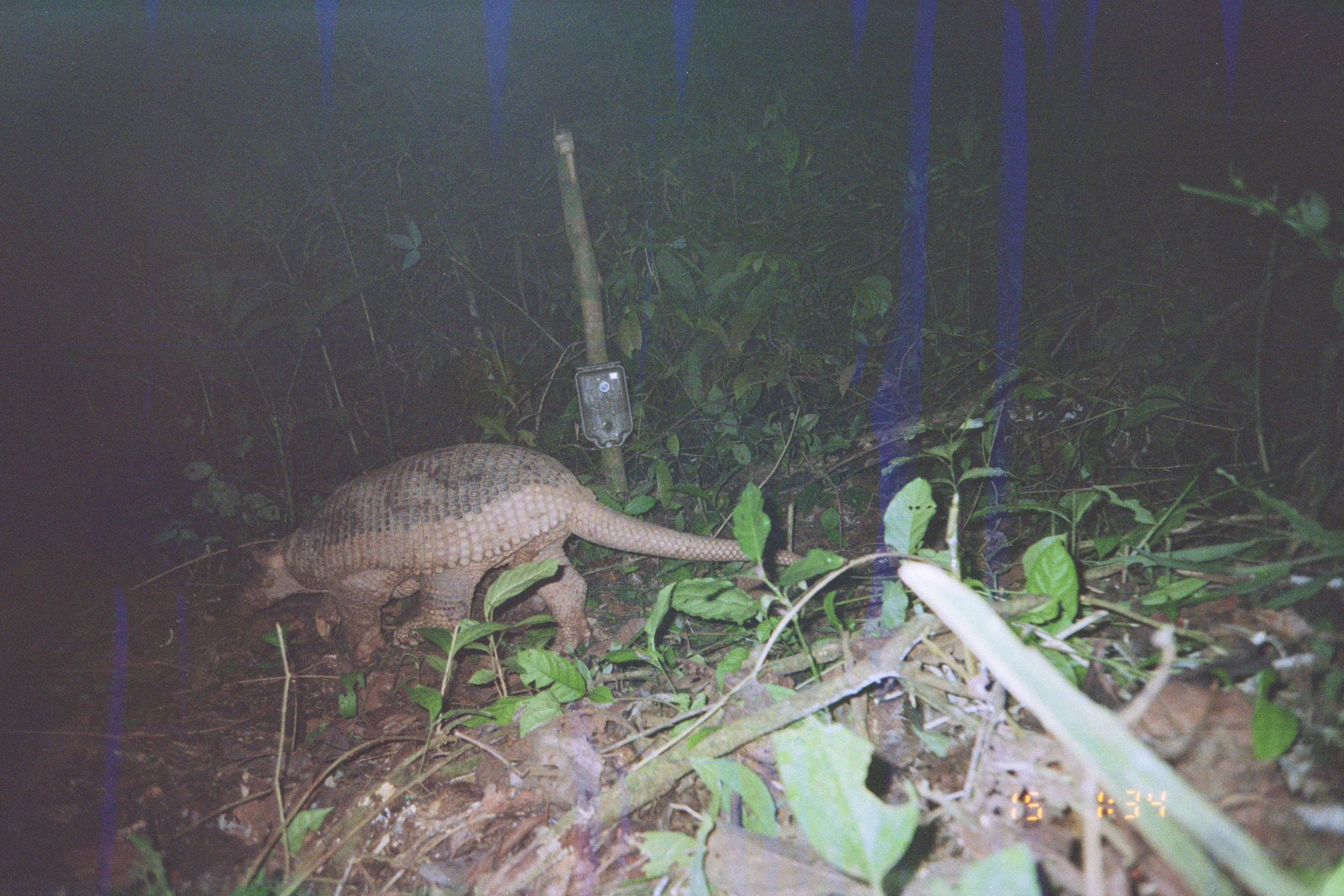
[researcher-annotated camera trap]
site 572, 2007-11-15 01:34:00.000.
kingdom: Animalia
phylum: Chordata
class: Mammalia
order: Cingulata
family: Chlamyphoridae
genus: Priodontes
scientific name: Priodontes maximus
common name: giant armadillo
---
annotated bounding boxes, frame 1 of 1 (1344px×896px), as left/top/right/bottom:
priodontes maximus: 217/440/809/674